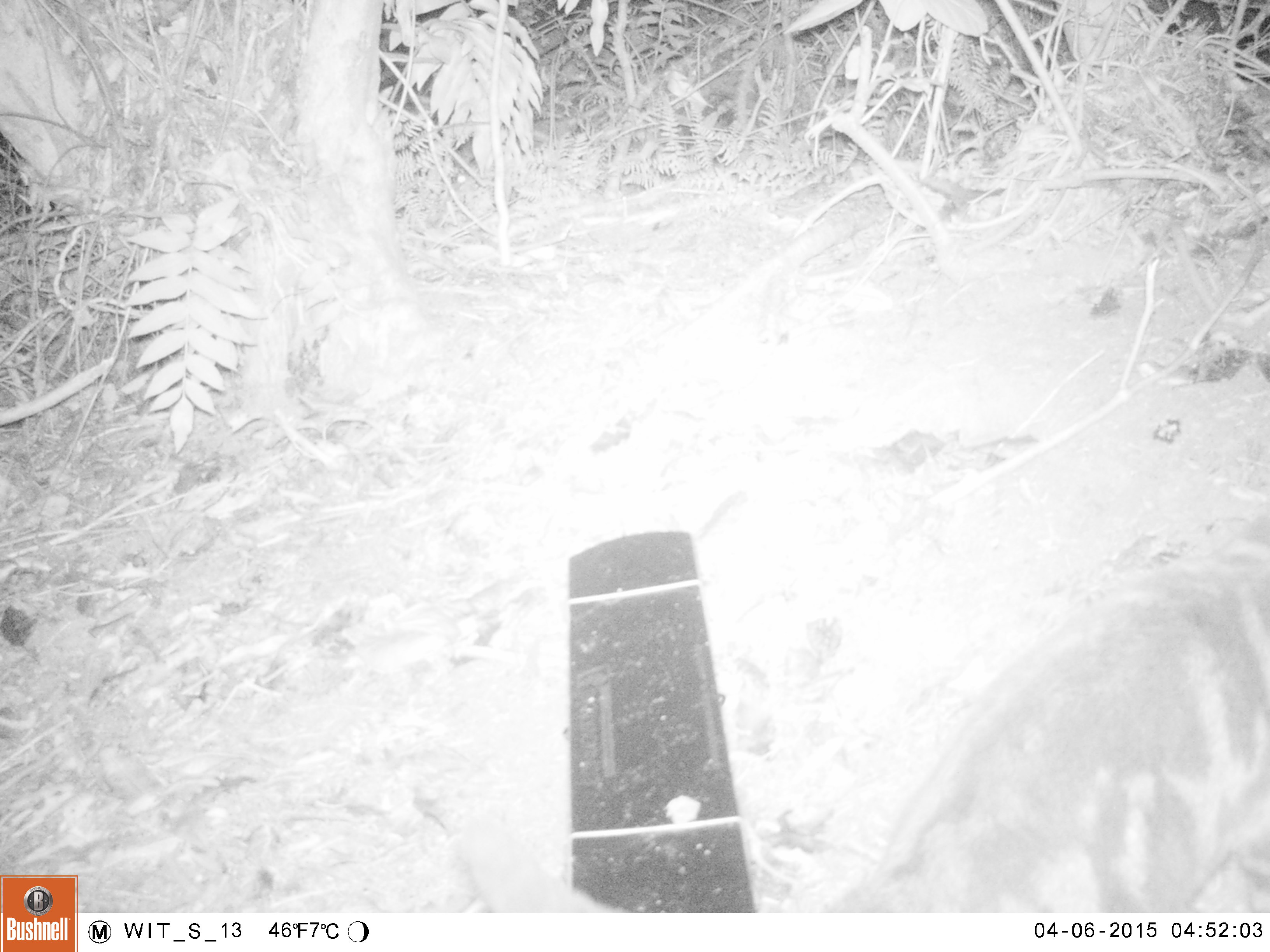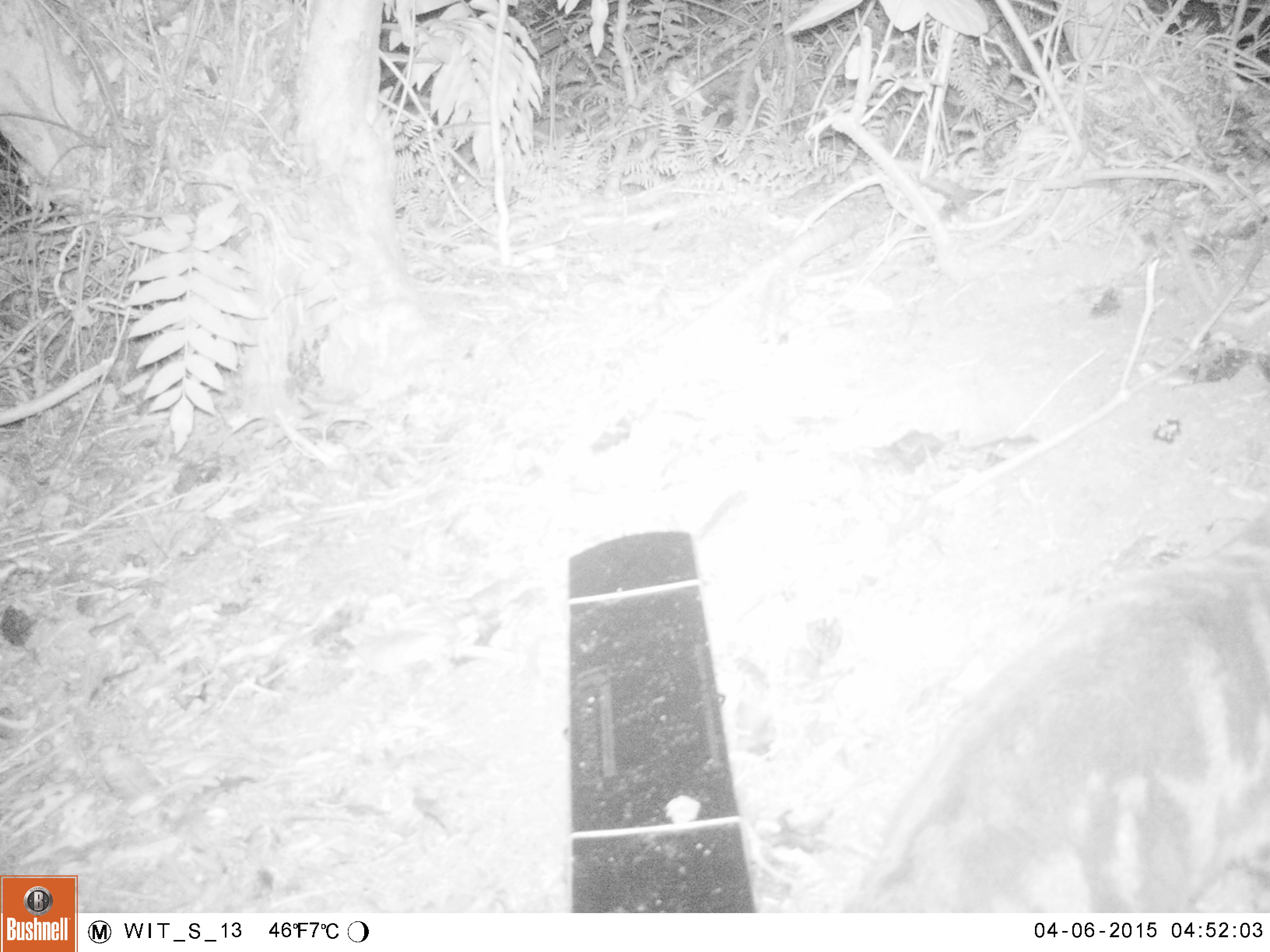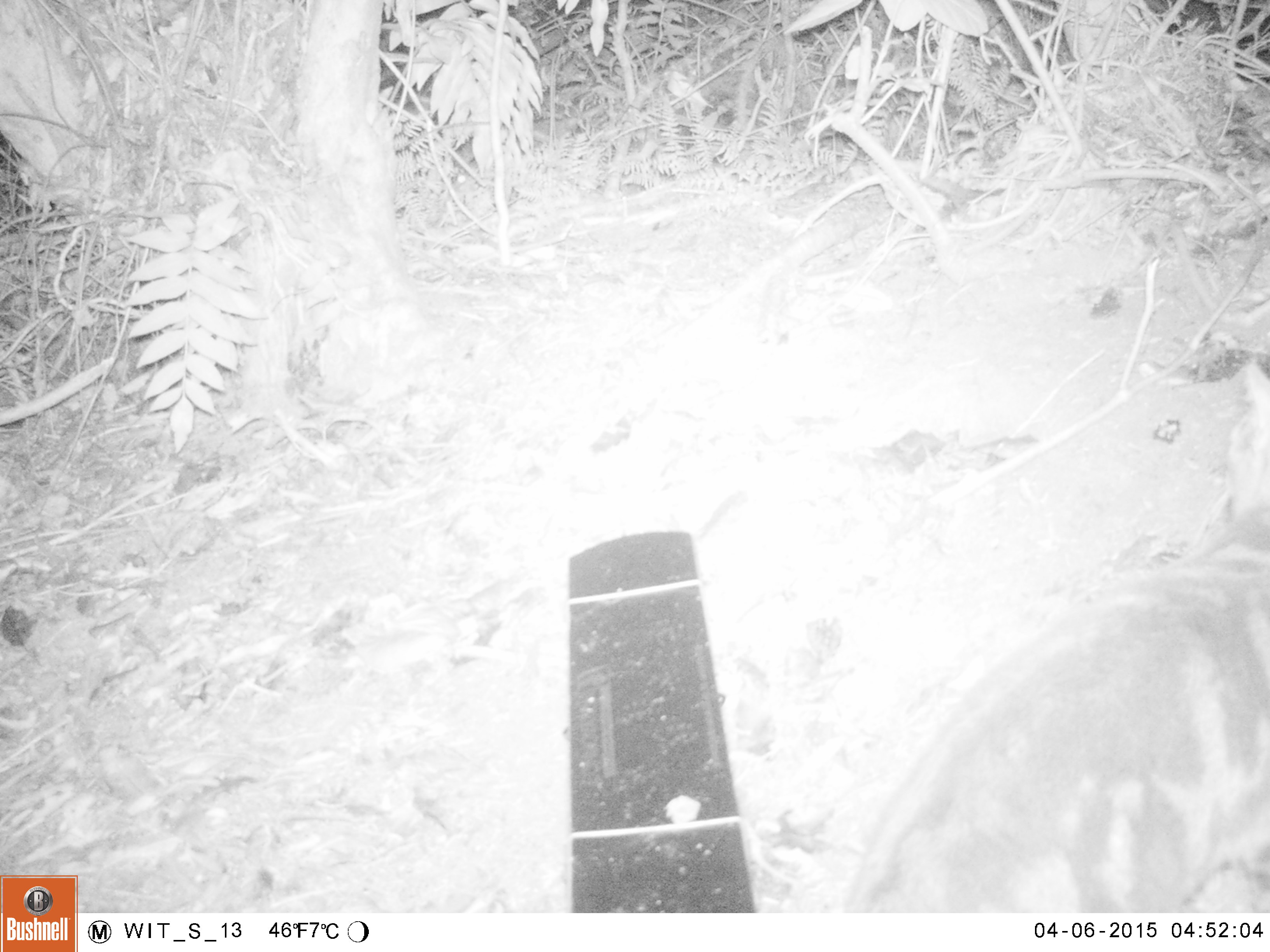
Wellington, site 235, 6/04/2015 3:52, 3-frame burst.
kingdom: Animalia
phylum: Chordata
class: Mammalia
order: Carnivora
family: Felidae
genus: Felis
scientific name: Felis catus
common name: cat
Cat (Felis catus).